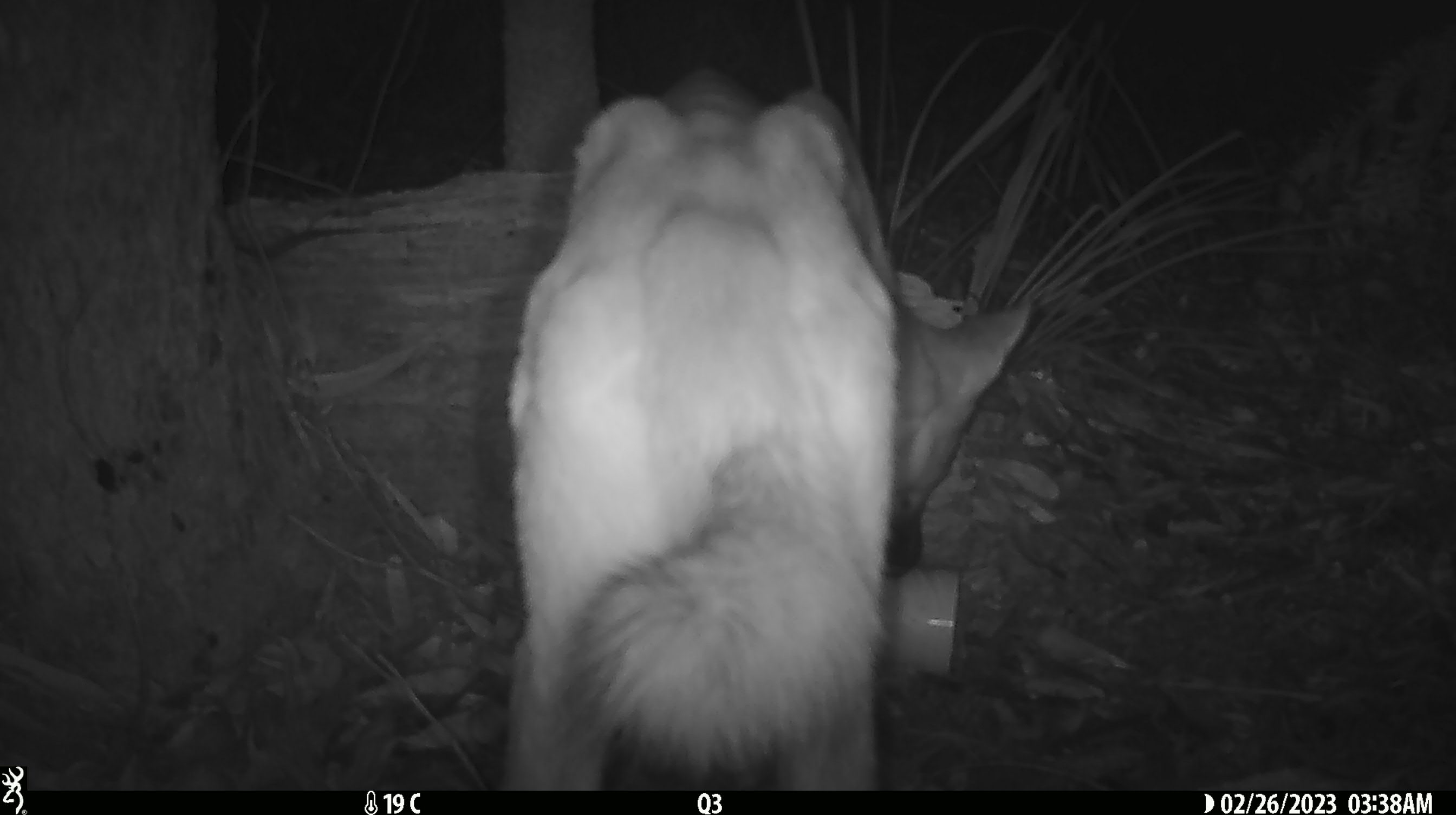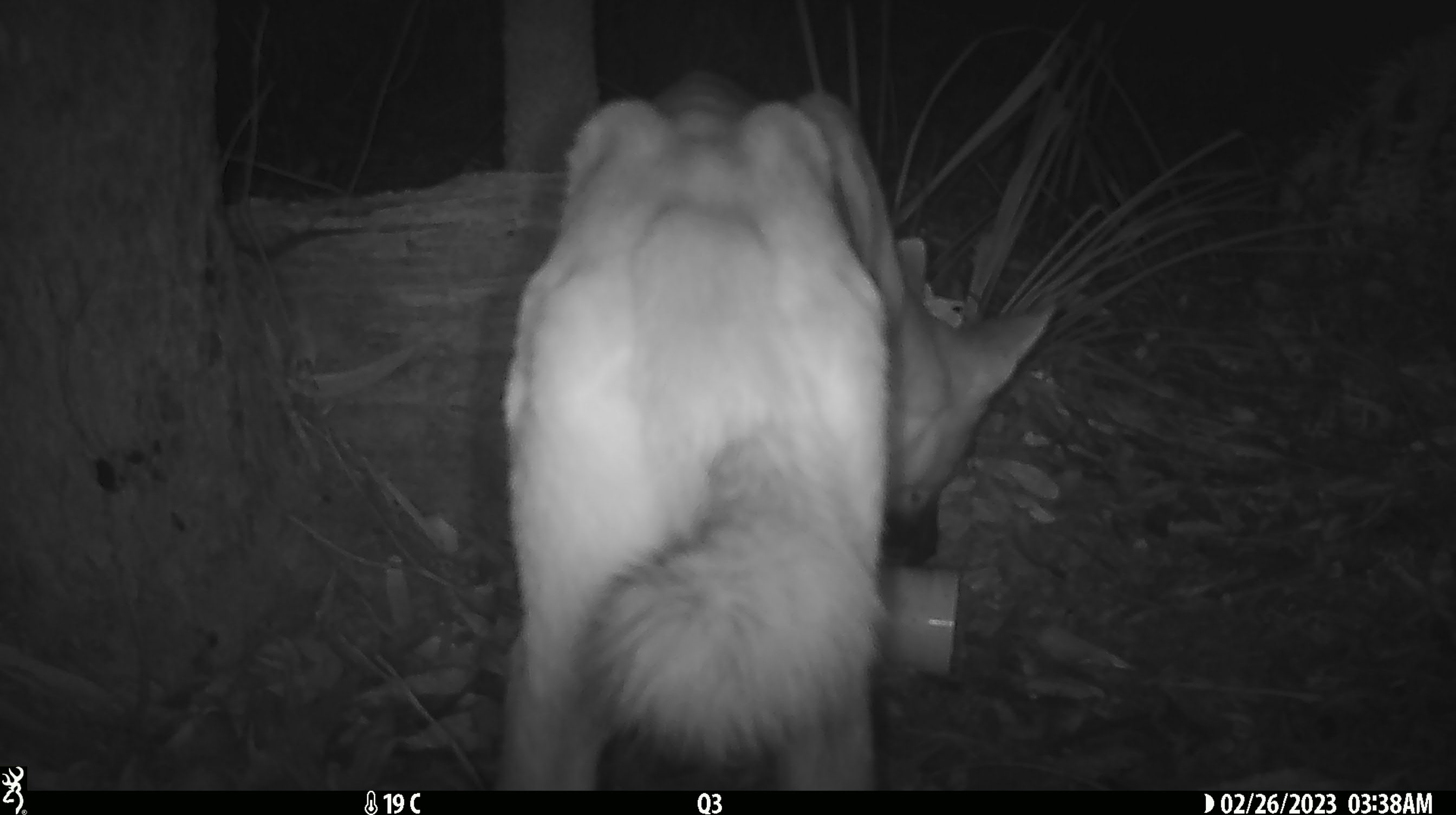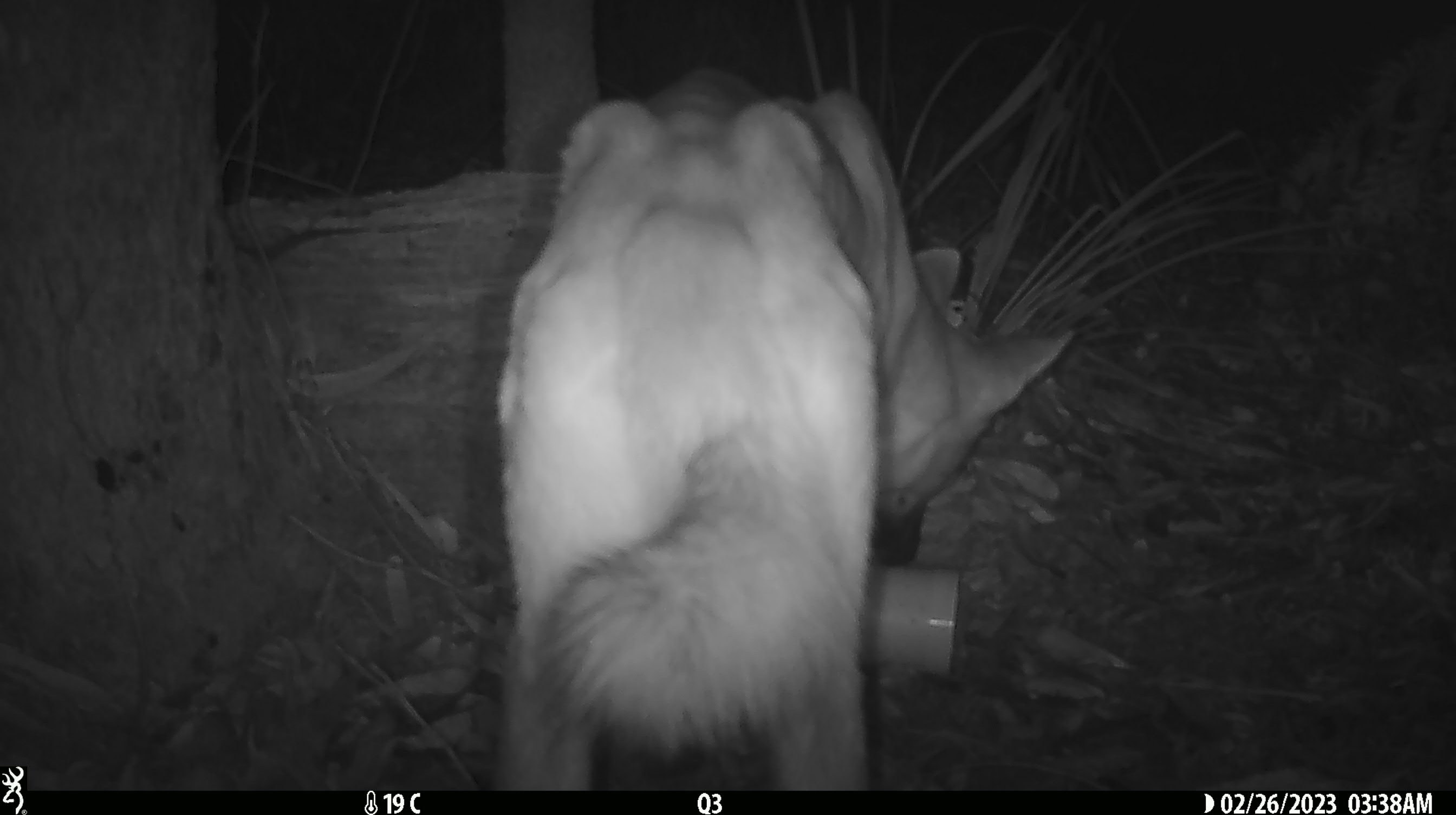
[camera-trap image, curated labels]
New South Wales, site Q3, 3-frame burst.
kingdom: Animalia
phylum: Chordata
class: Mammalia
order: Carnivora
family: Canidae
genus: Canis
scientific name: Canis familiaris dingo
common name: dingo